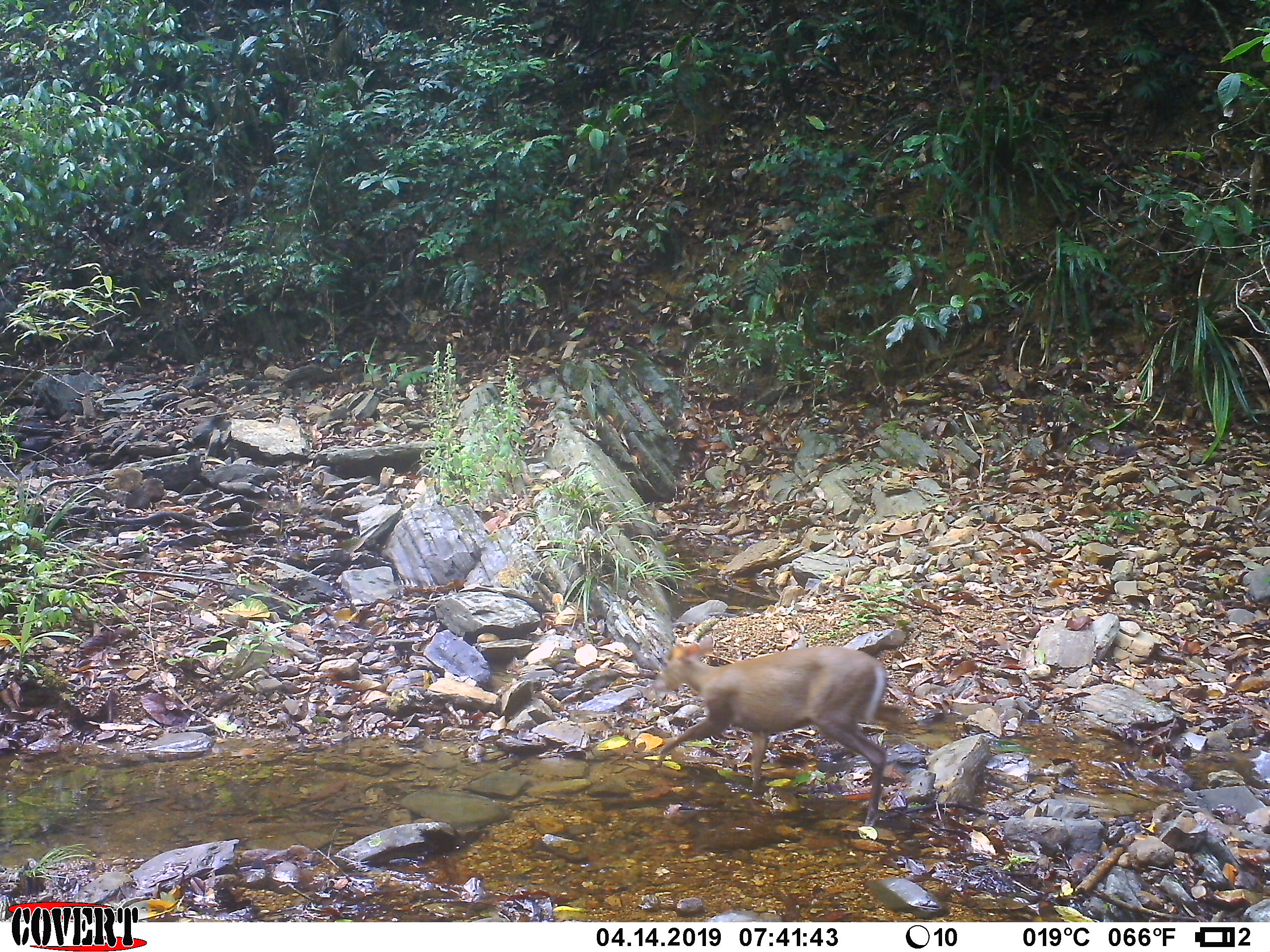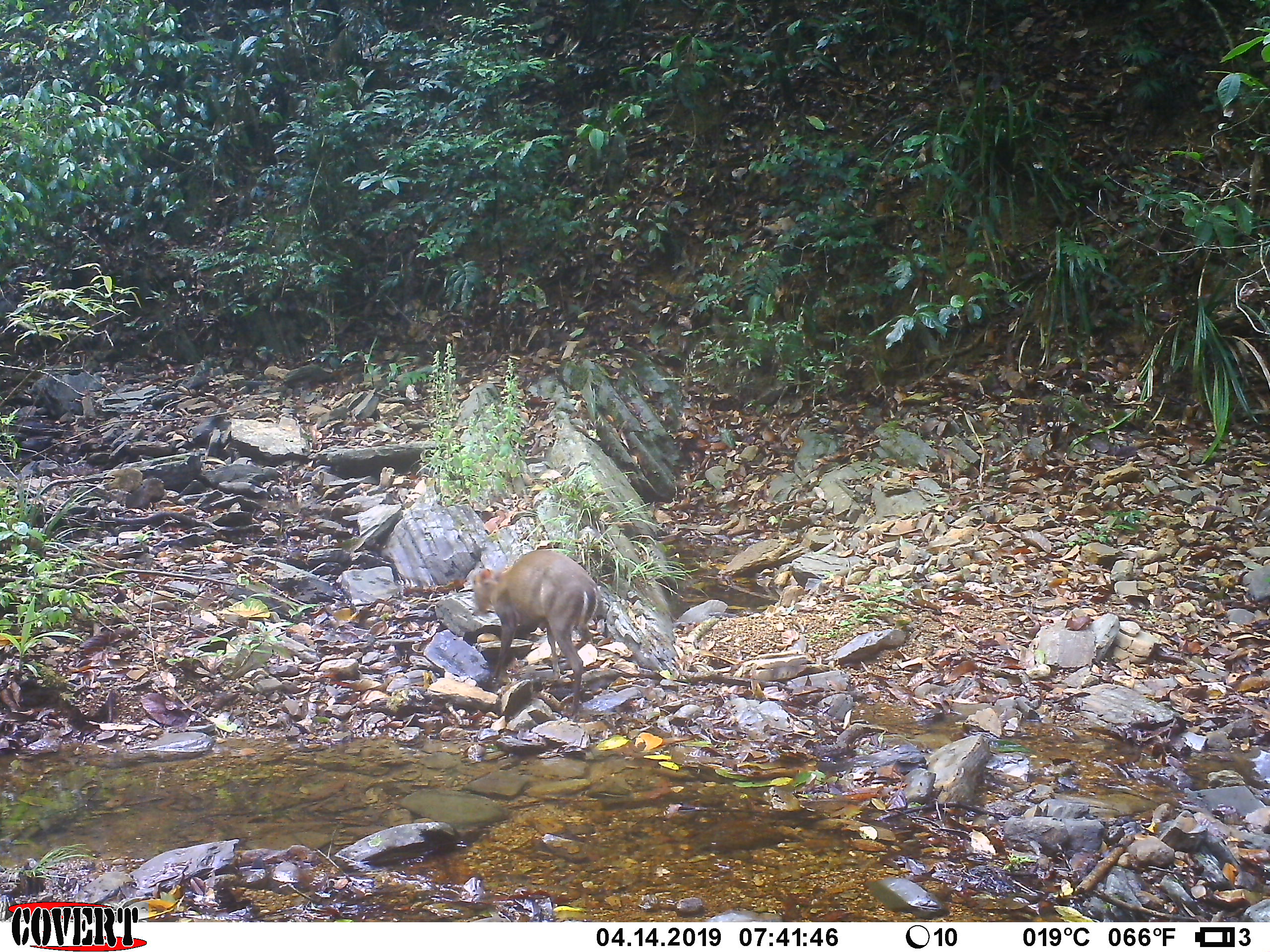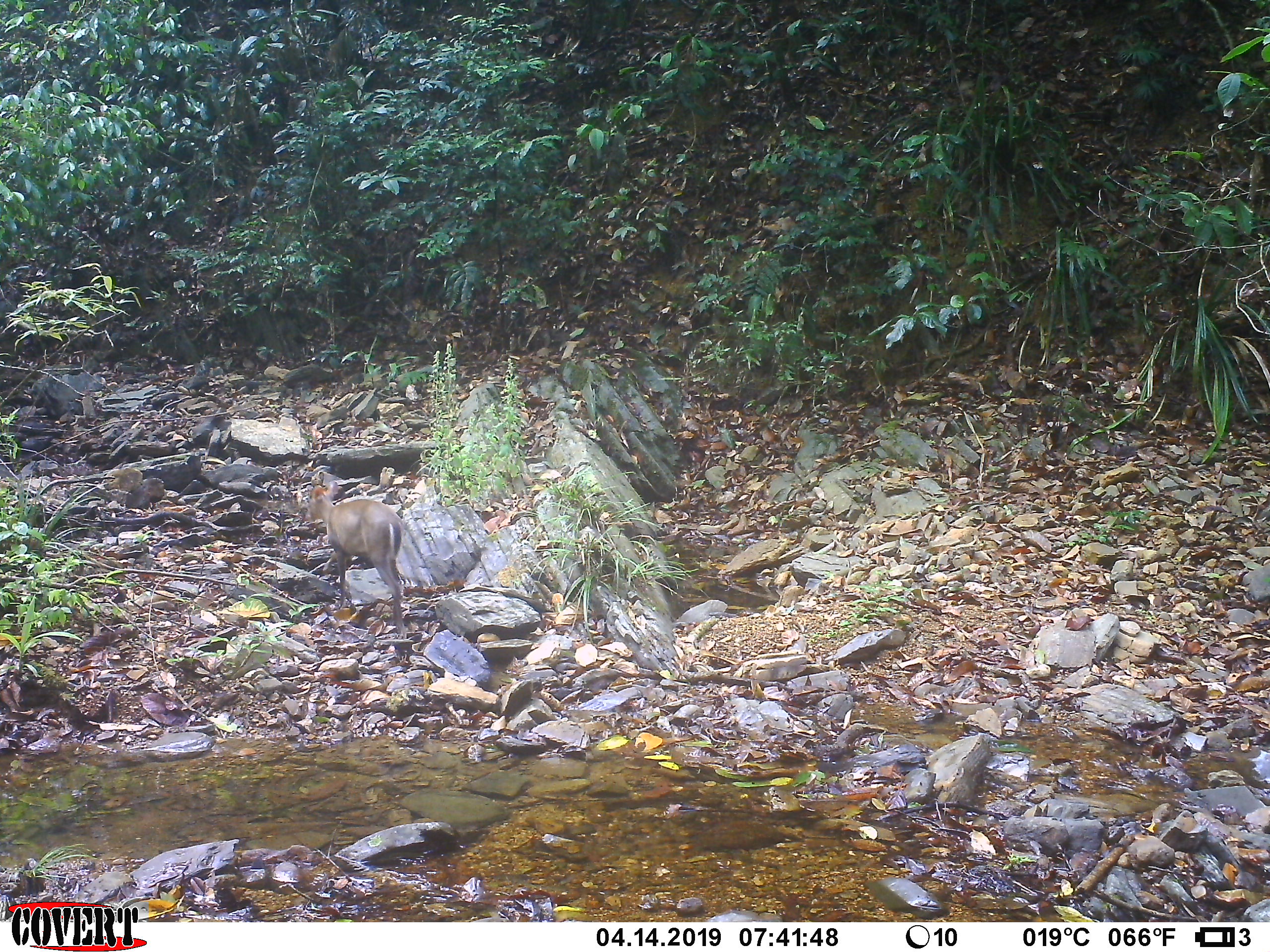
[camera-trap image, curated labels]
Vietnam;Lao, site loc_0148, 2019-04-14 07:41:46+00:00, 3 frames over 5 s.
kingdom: Animalia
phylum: Chordata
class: Mammalia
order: Artiodactyla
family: Cervidae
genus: Muntiacus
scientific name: Muntiacus rooseveltorum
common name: roosevelt's muntjac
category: roosevelts muntjac group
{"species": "roosevelts muntjac group (roosevelt's muntjac) (Muntiacus rooseveltorum)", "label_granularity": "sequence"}